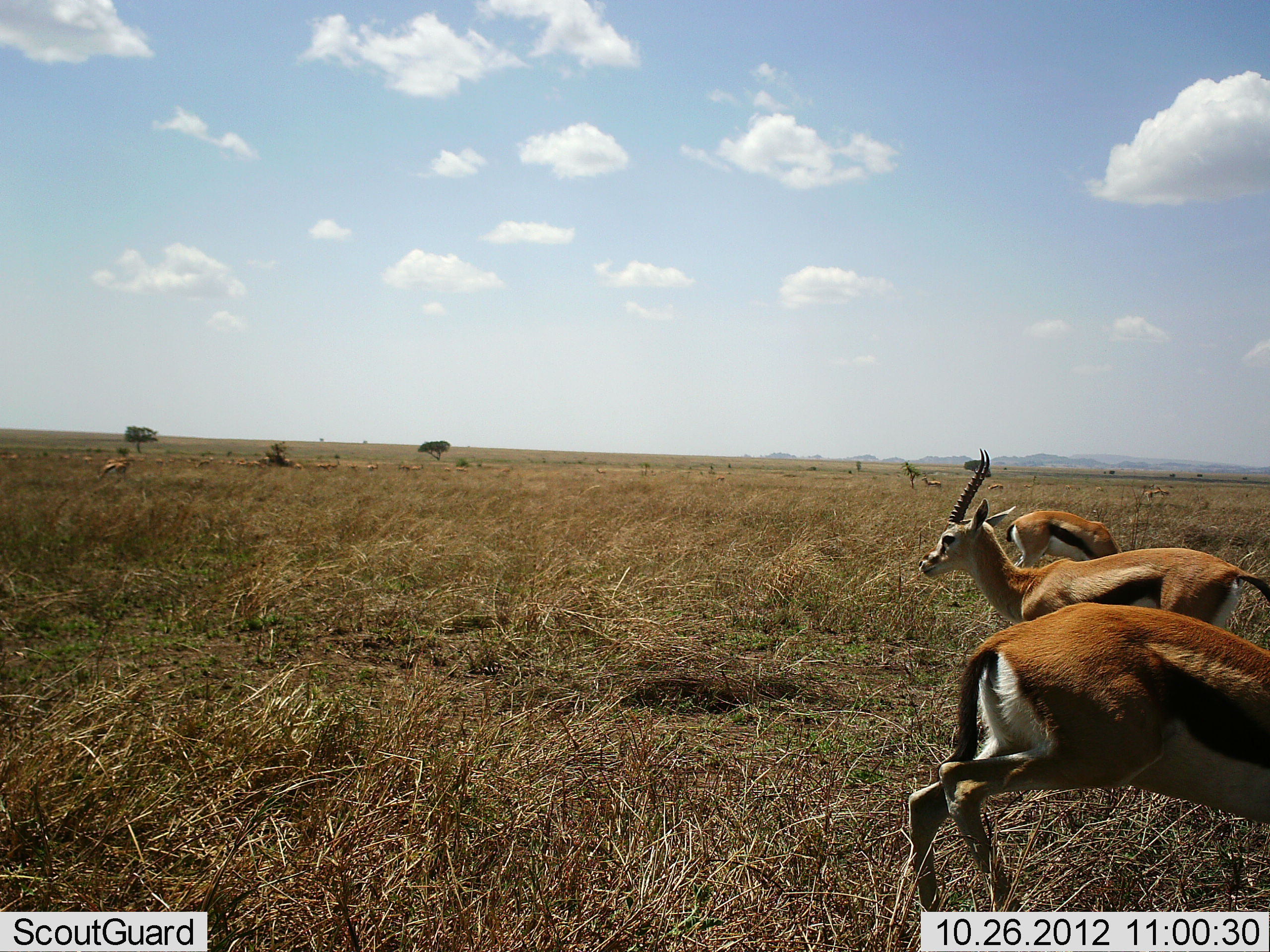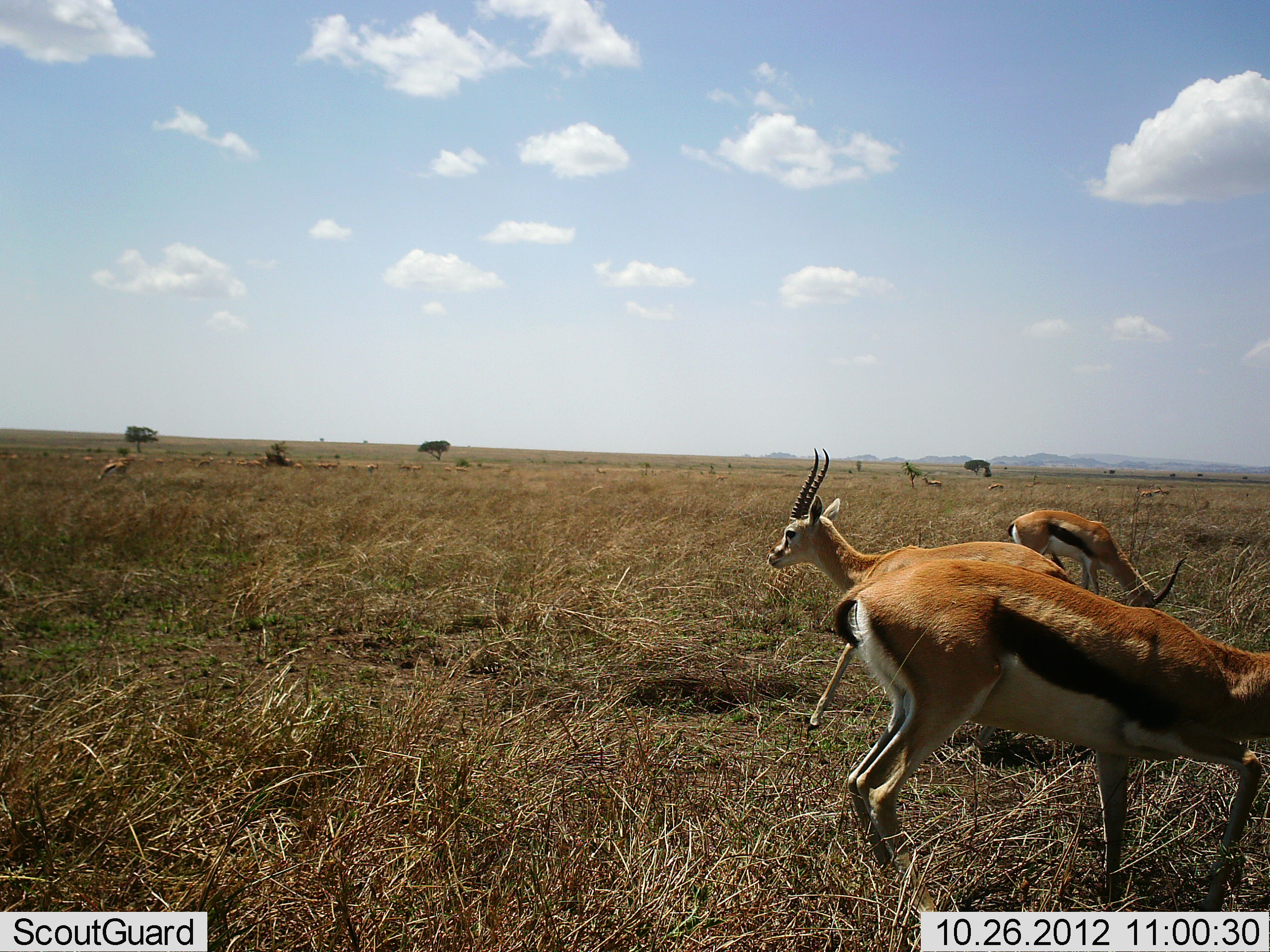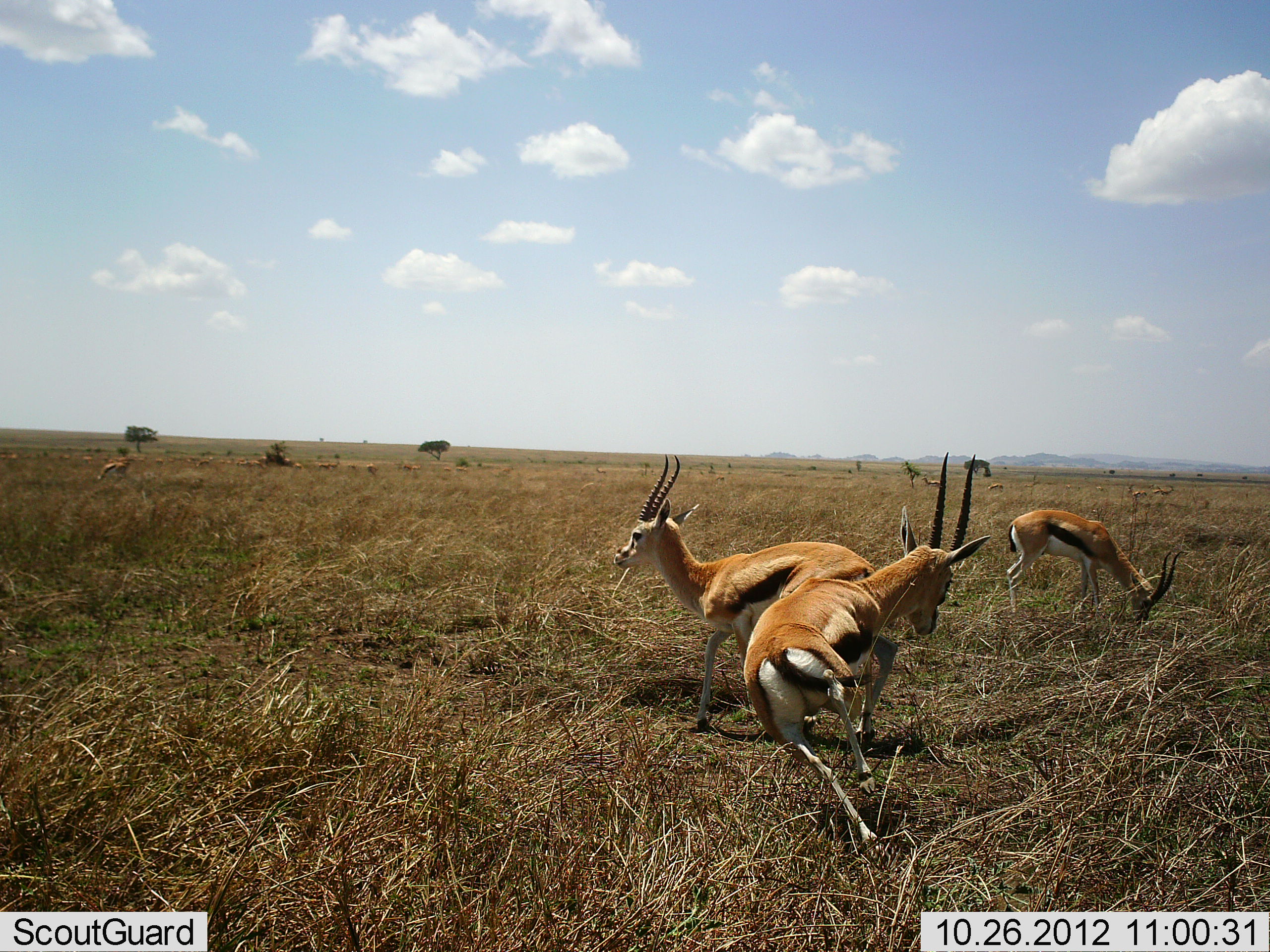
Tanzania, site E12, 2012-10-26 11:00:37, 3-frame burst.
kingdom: Animalia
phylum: Chordata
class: Mammalia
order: Artiodactyla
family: Bovidae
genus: Eudorcas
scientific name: Eudorcas thomsonii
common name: thomson's gazelle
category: gazellethomsons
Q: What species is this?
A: Gazellethomsons (thomson's gazelle) (Eudorcas thomsonii).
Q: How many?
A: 4.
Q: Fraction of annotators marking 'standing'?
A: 70%.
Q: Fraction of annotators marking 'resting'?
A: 0%.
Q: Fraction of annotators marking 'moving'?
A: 70%.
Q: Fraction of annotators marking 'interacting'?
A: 0%.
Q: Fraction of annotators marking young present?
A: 0%.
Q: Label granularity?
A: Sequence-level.